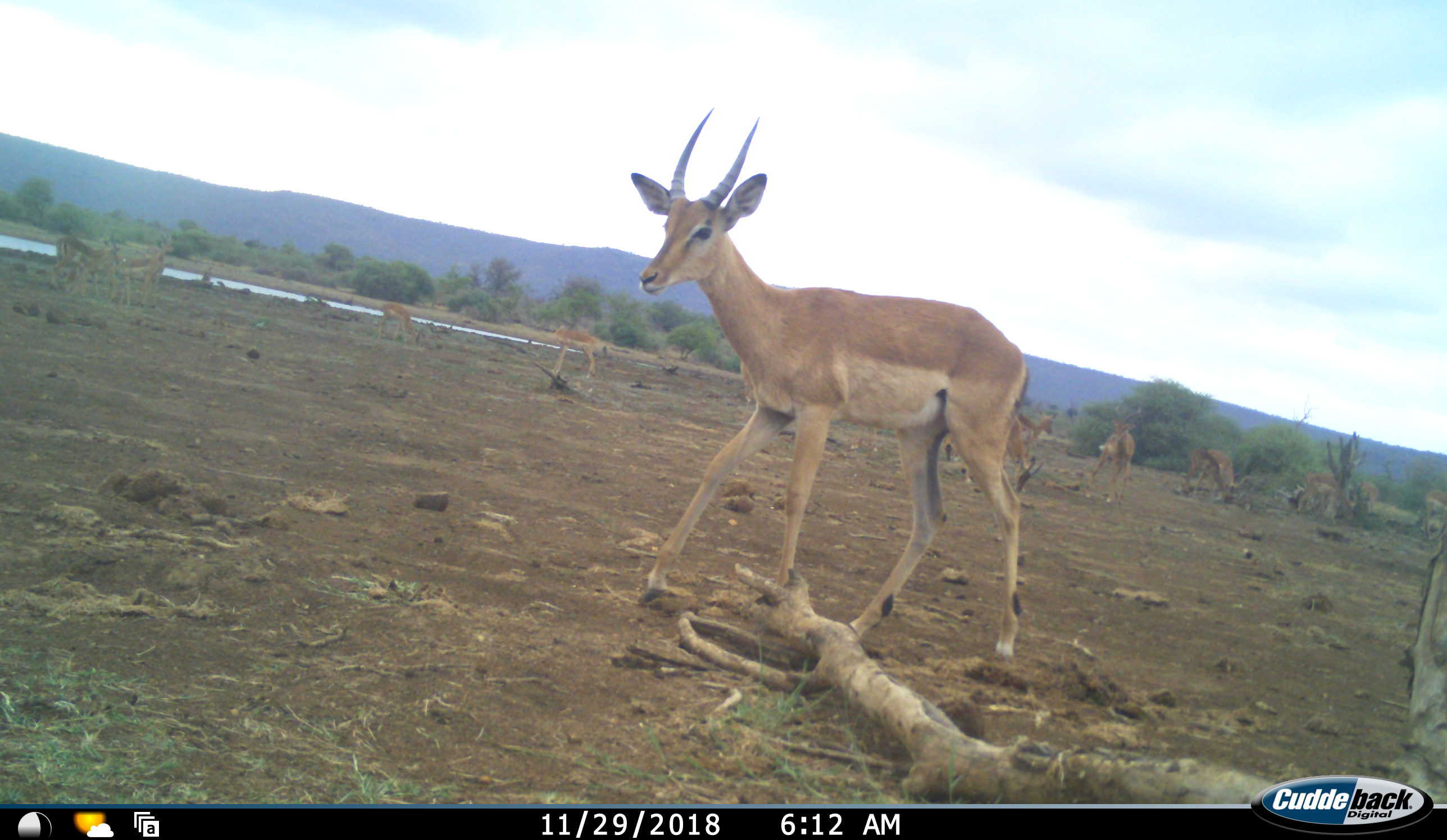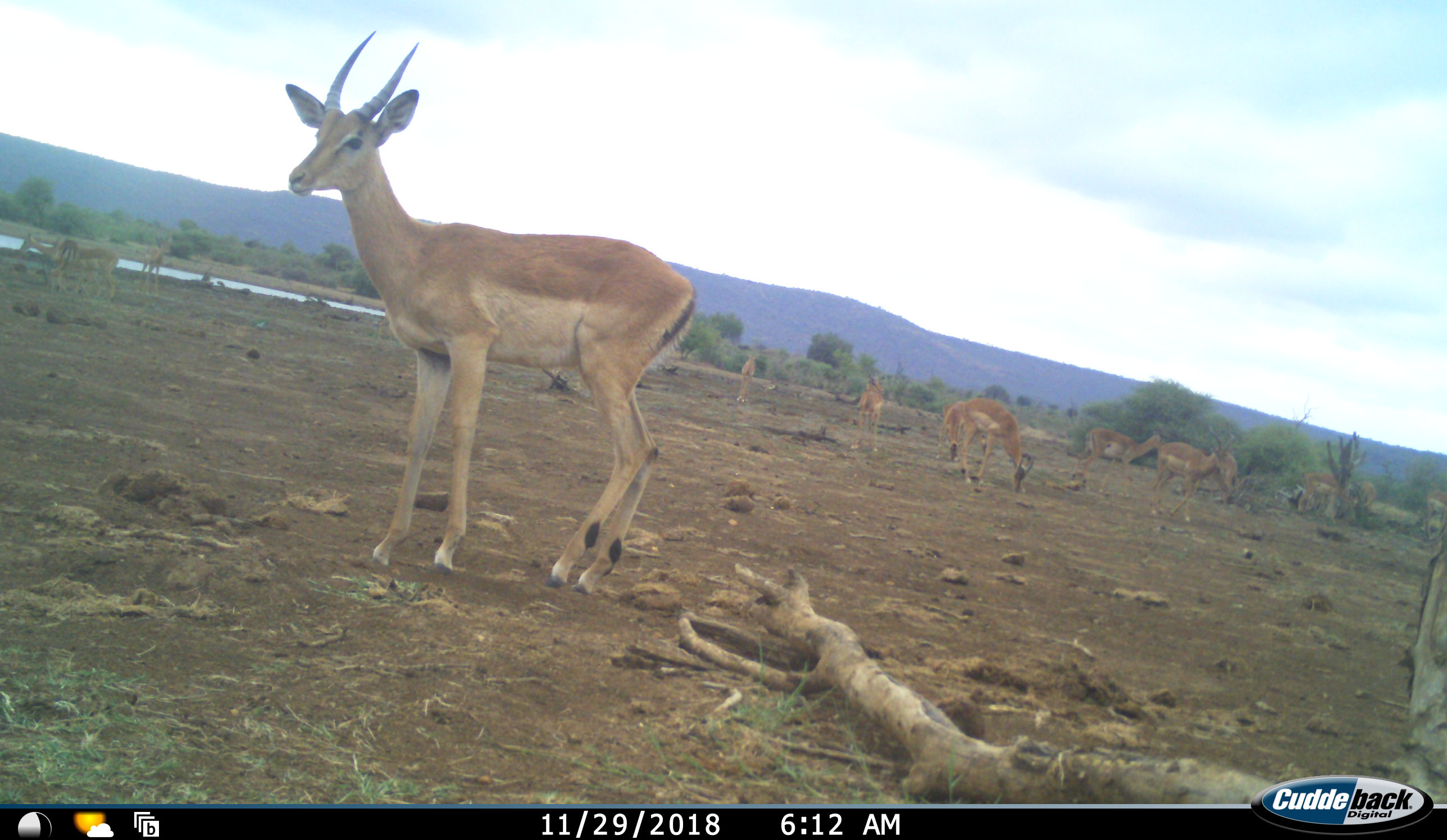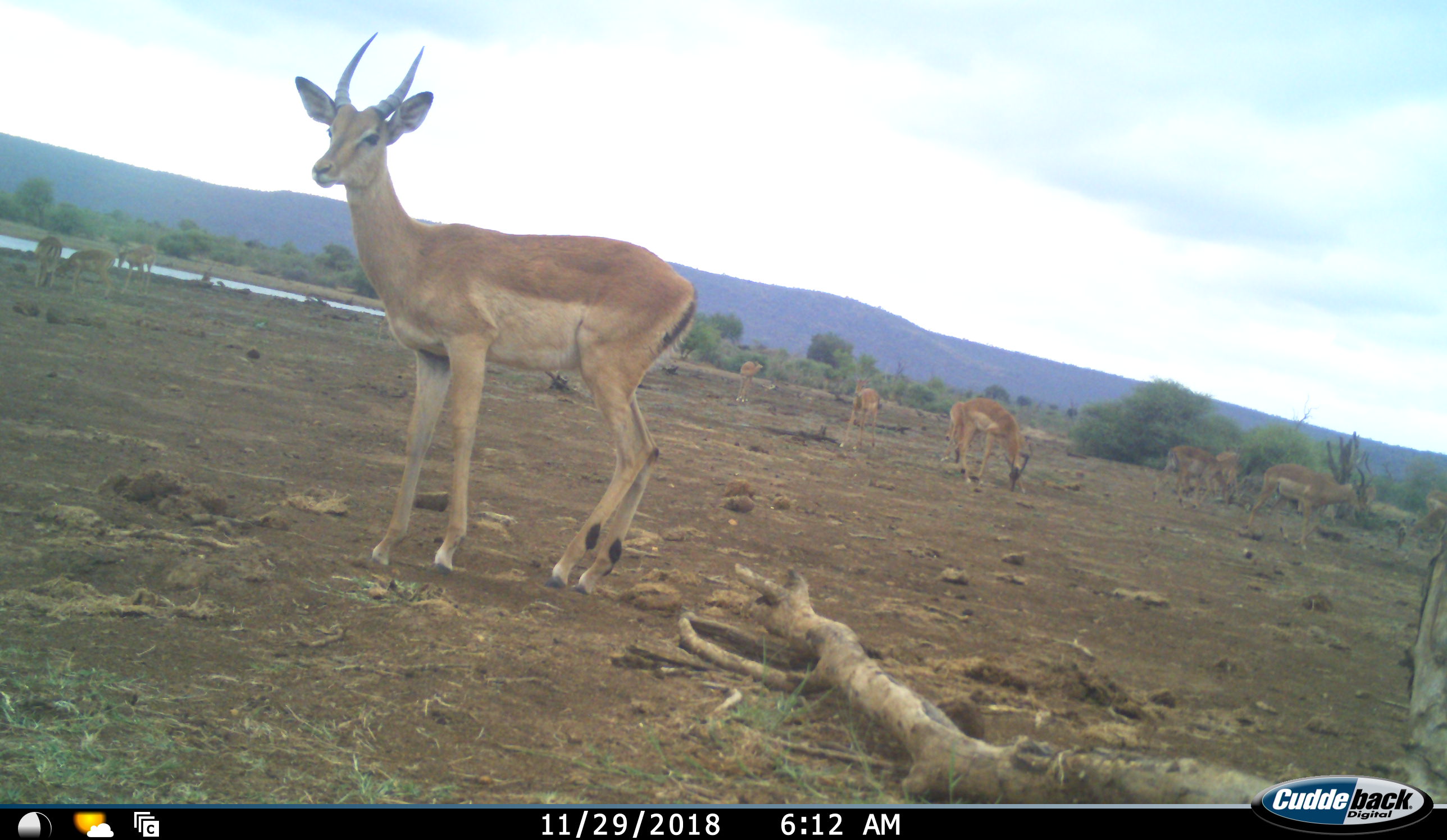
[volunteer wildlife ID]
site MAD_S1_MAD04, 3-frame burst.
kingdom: Animalia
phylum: Chordata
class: Mammalia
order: Artiodactyla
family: Bovidae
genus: Aepyceros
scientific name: Aepyceros melampus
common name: impala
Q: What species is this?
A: Impala (Aepyceros melampus).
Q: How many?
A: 11-50.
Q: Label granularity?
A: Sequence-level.